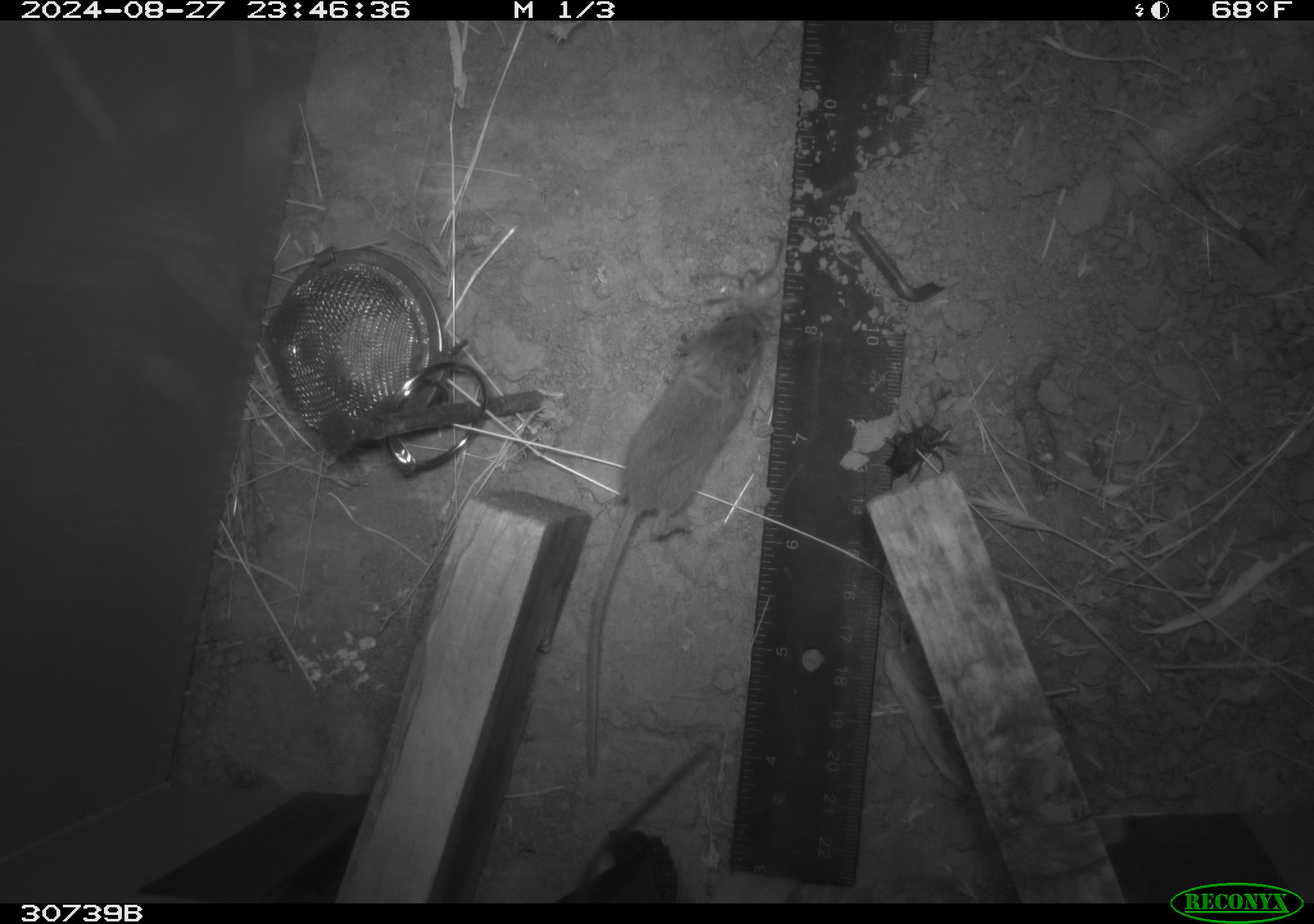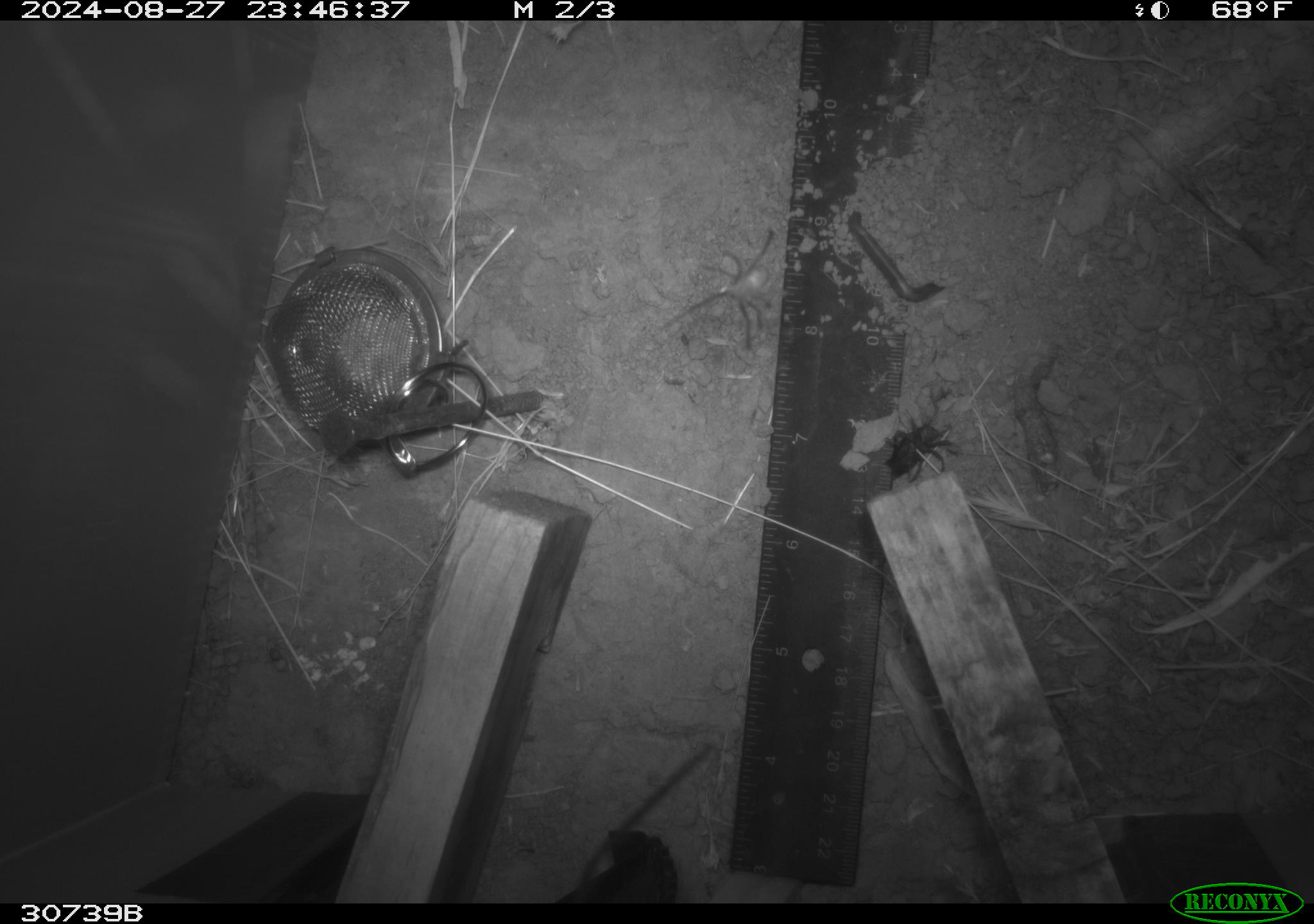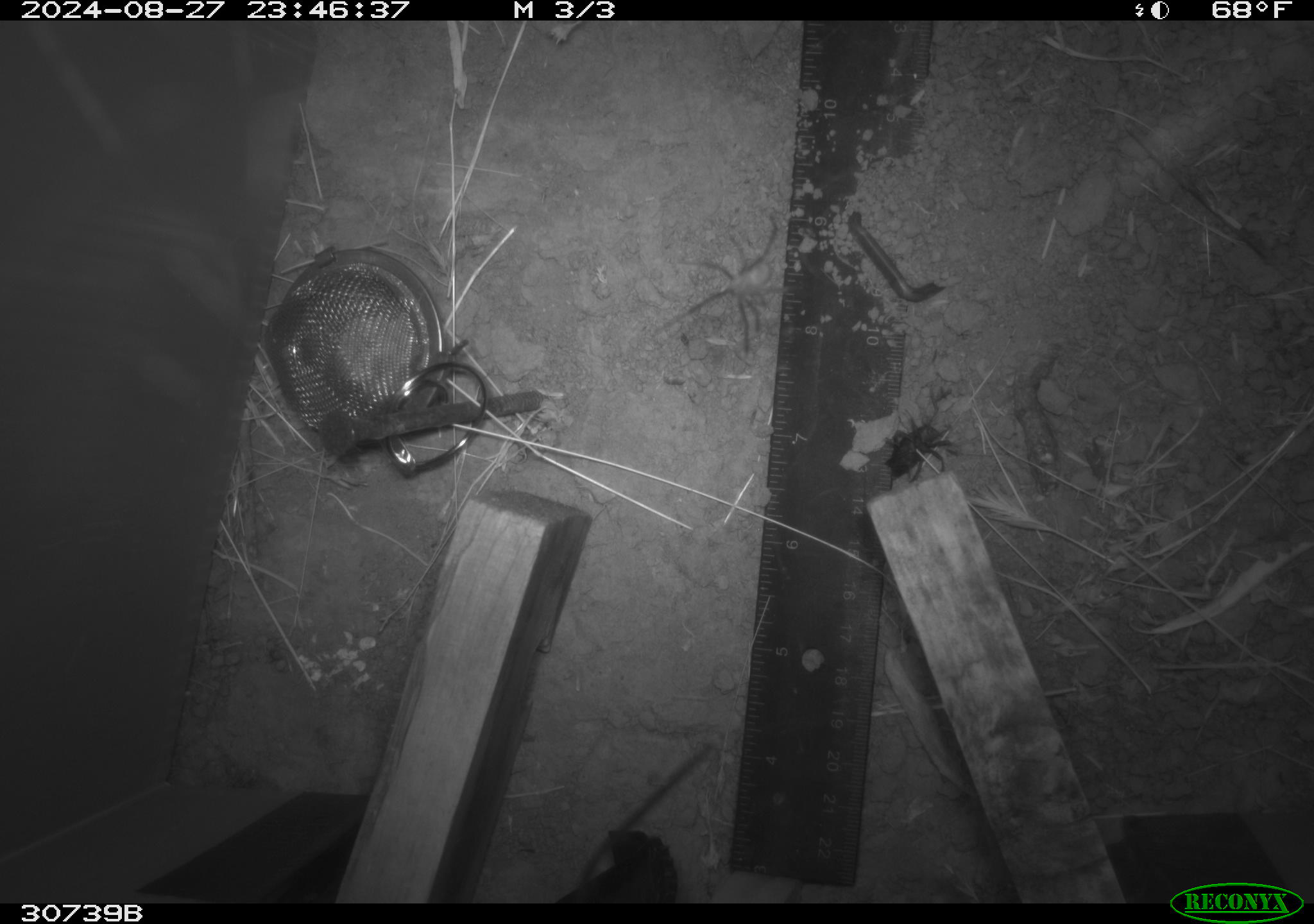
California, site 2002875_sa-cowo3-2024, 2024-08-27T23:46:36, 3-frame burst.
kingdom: Animalia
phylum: Chordata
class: Mammalia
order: Rodentia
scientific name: Rodentia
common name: rodent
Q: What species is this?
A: Rodent (Rodentia).